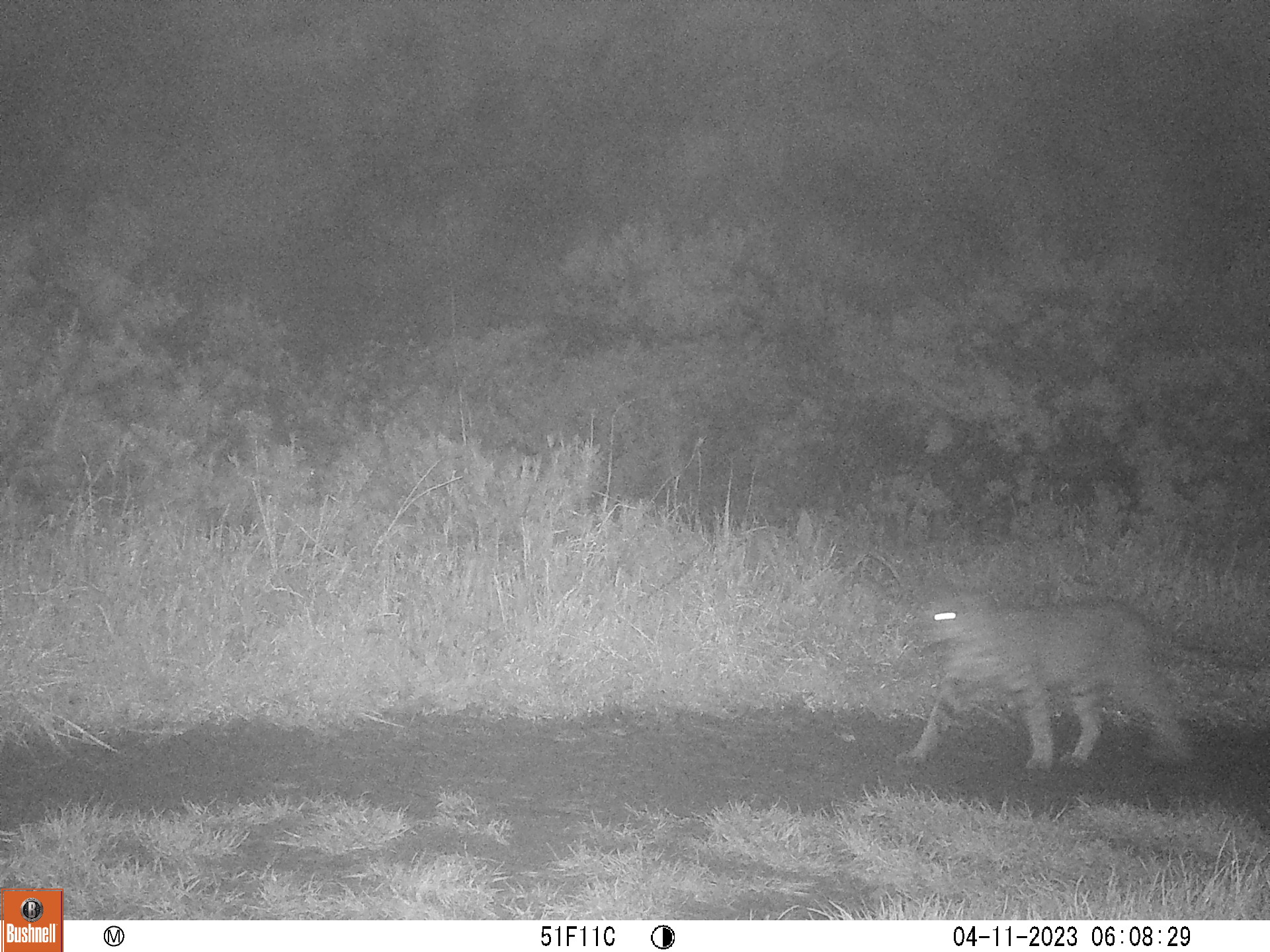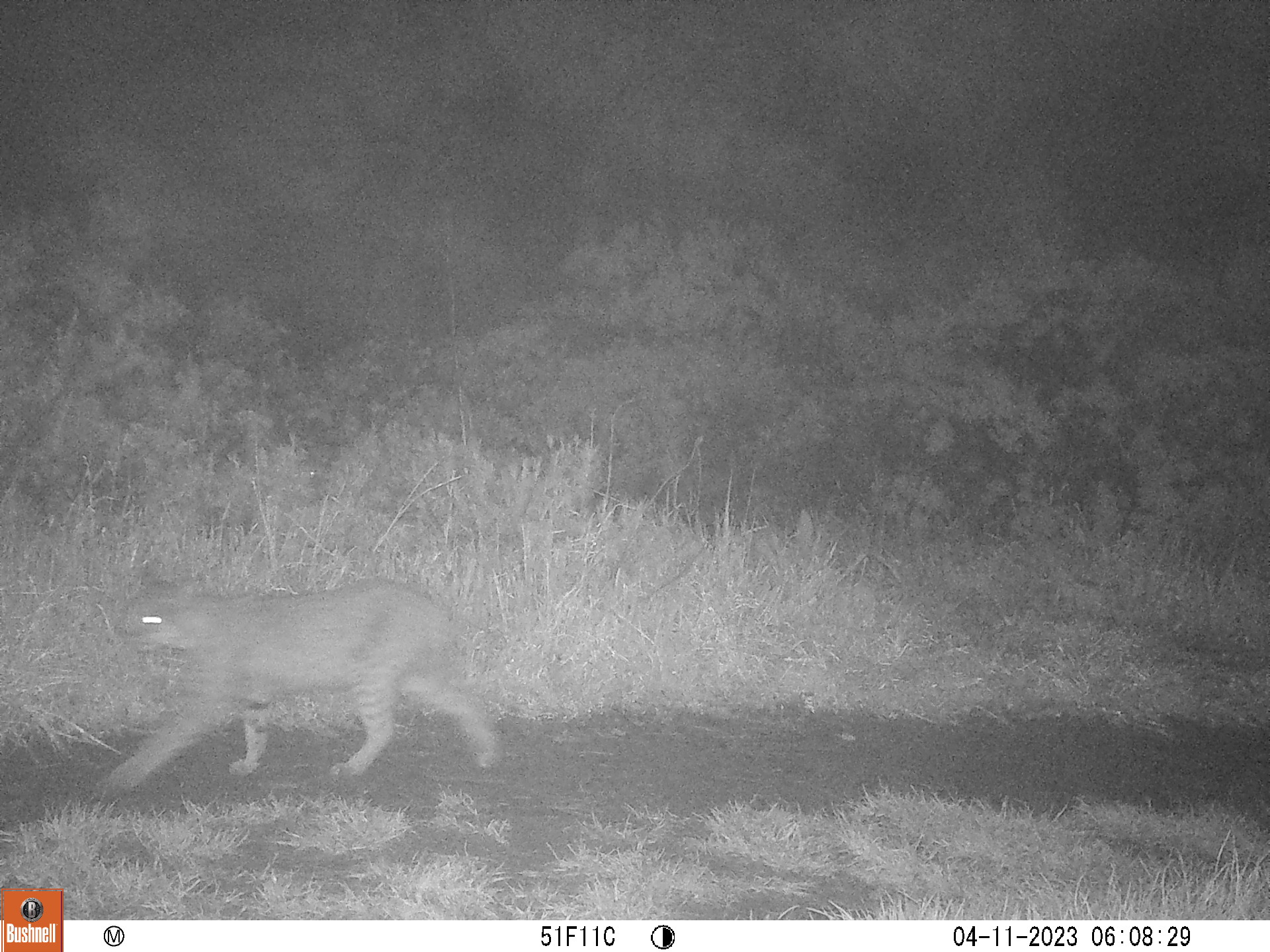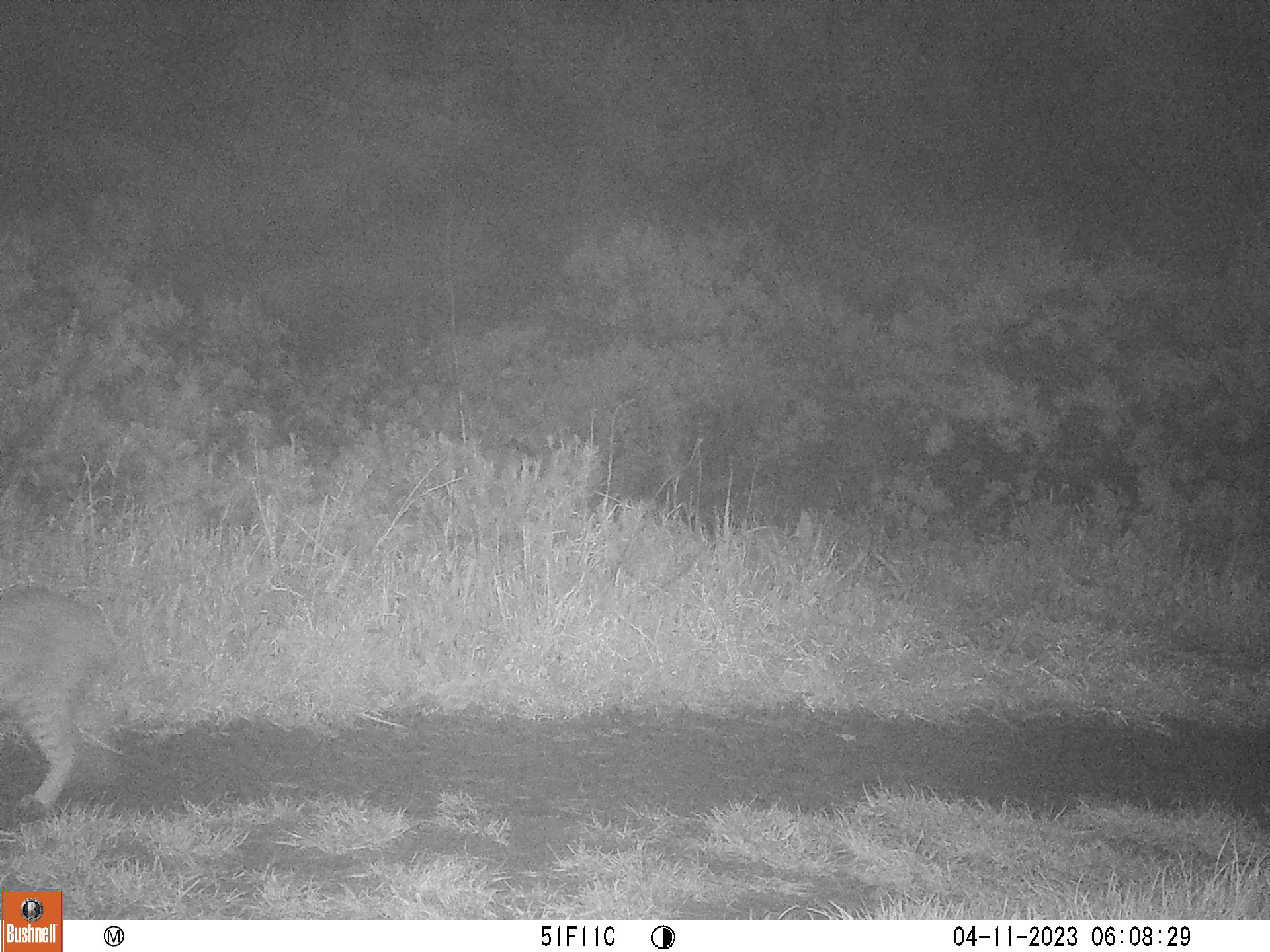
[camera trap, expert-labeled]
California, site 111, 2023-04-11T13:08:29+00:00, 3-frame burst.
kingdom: Animalia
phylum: Chordata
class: Mammalia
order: Carnivora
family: Felidae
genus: Lynx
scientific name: Lynx rufus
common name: bobcat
Bobcat (Lynx rufus).